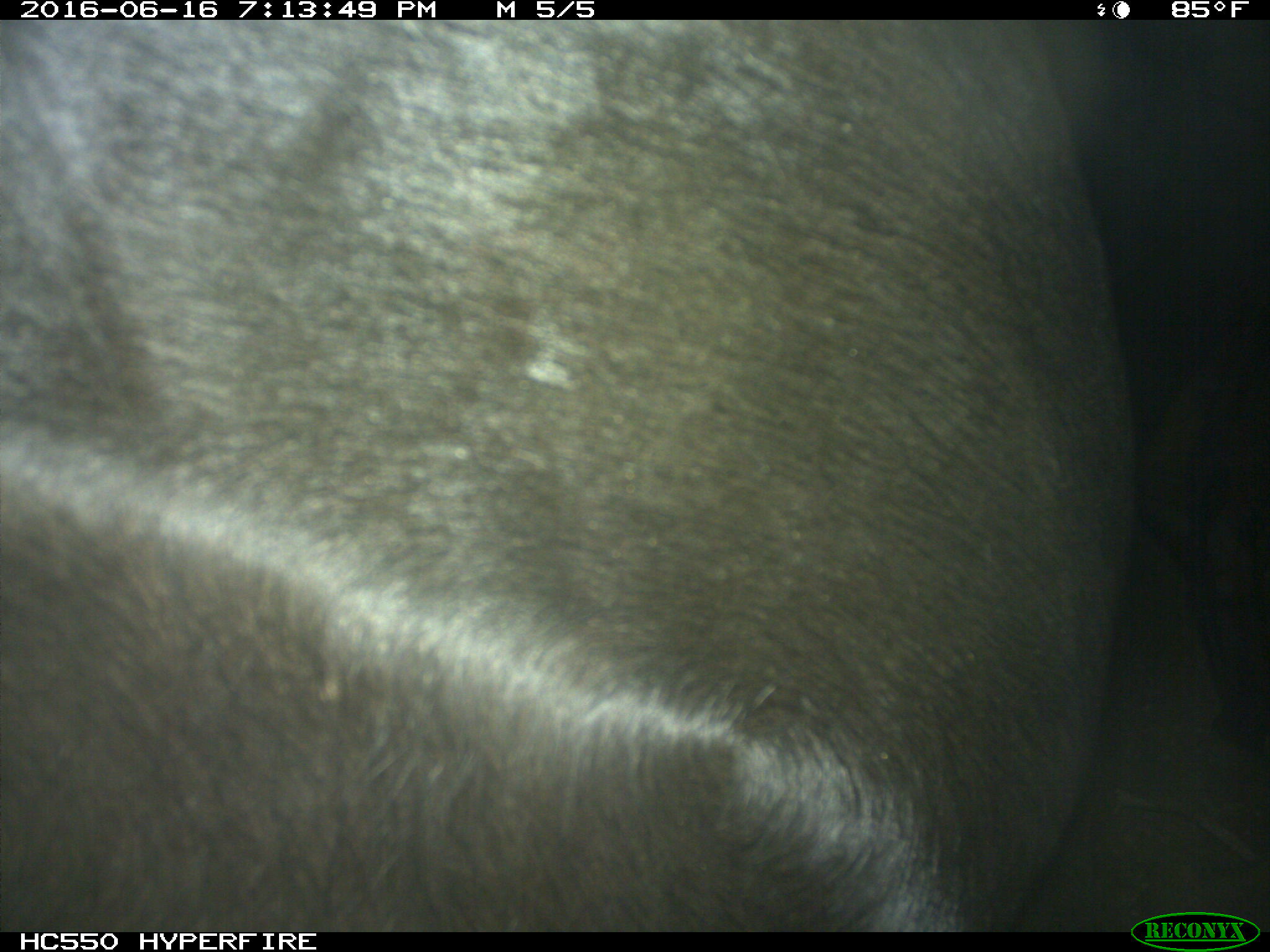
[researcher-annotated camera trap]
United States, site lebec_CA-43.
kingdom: Animalia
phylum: Chordata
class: Mammalia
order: Artiodactyla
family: Bovidae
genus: Bos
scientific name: Bos taurus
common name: domestic cow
Bos taurus (domestic cow).